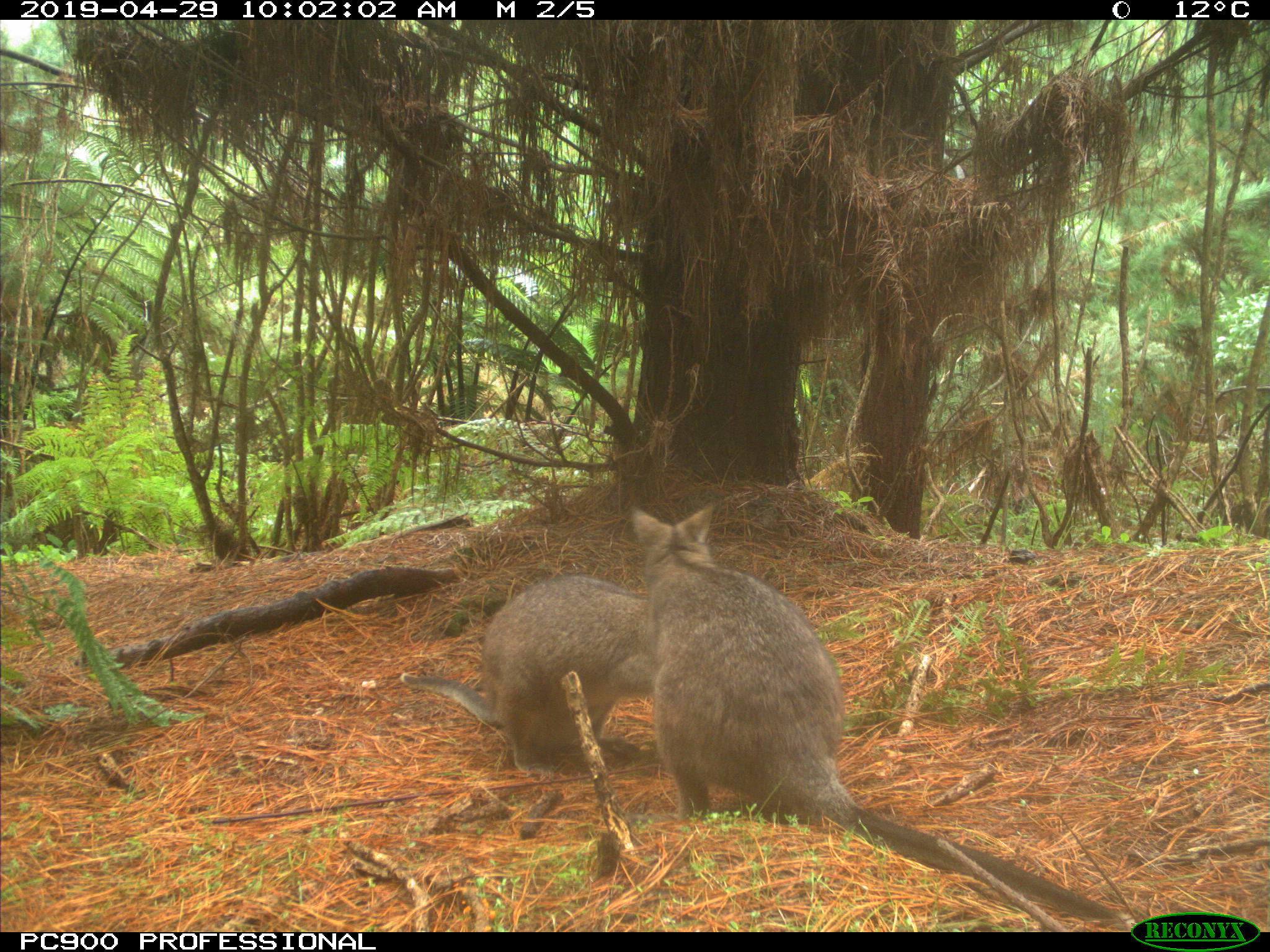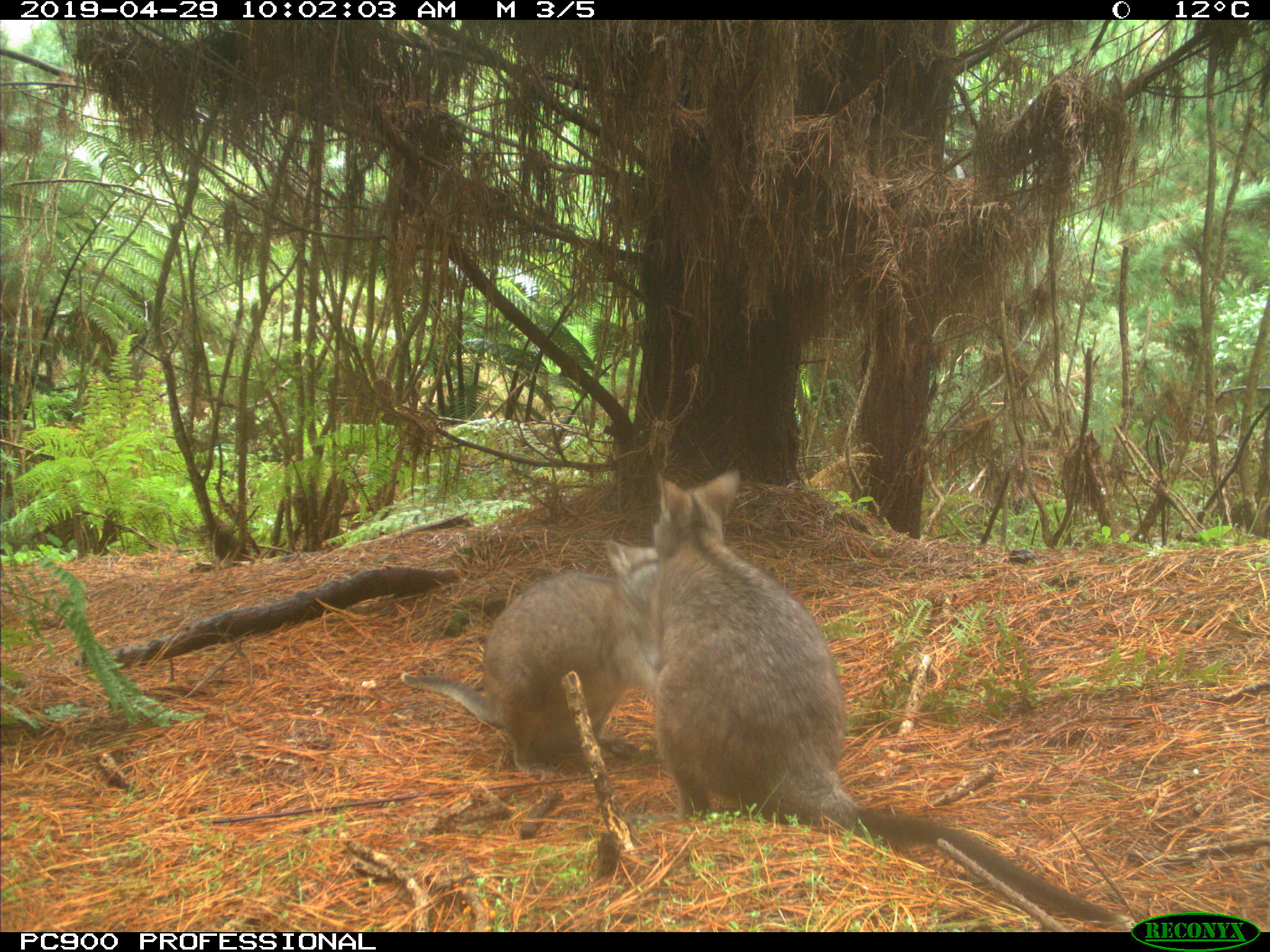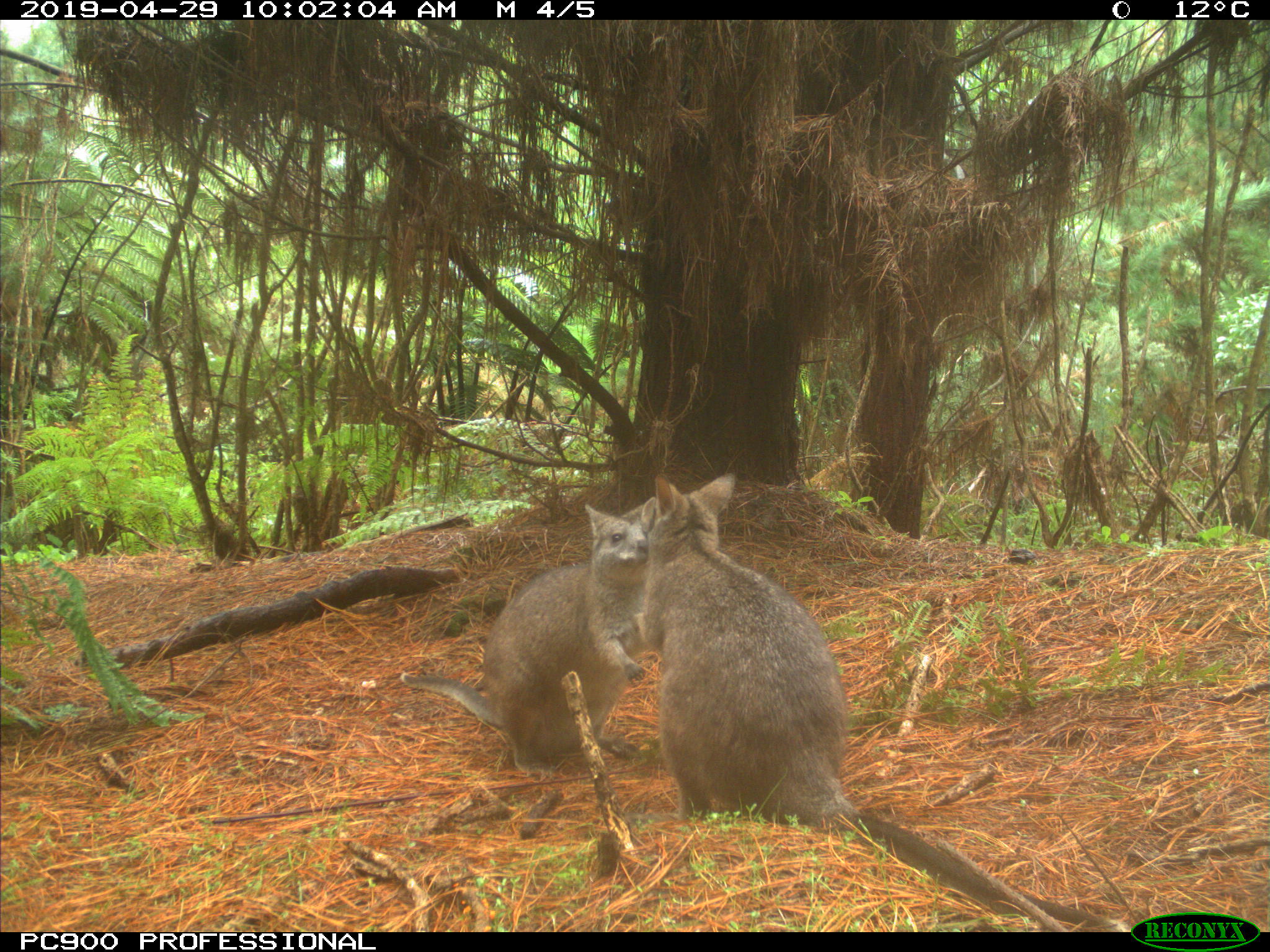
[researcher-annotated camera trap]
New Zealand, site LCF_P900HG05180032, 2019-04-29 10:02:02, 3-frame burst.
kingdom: Animalia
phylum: Chordata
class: Mammalia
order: Diprotodontia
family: Macropodidae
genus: Notamacropus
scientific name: Notamacropus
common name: wallaby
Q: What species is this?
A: Wallaby (Notamacropus).